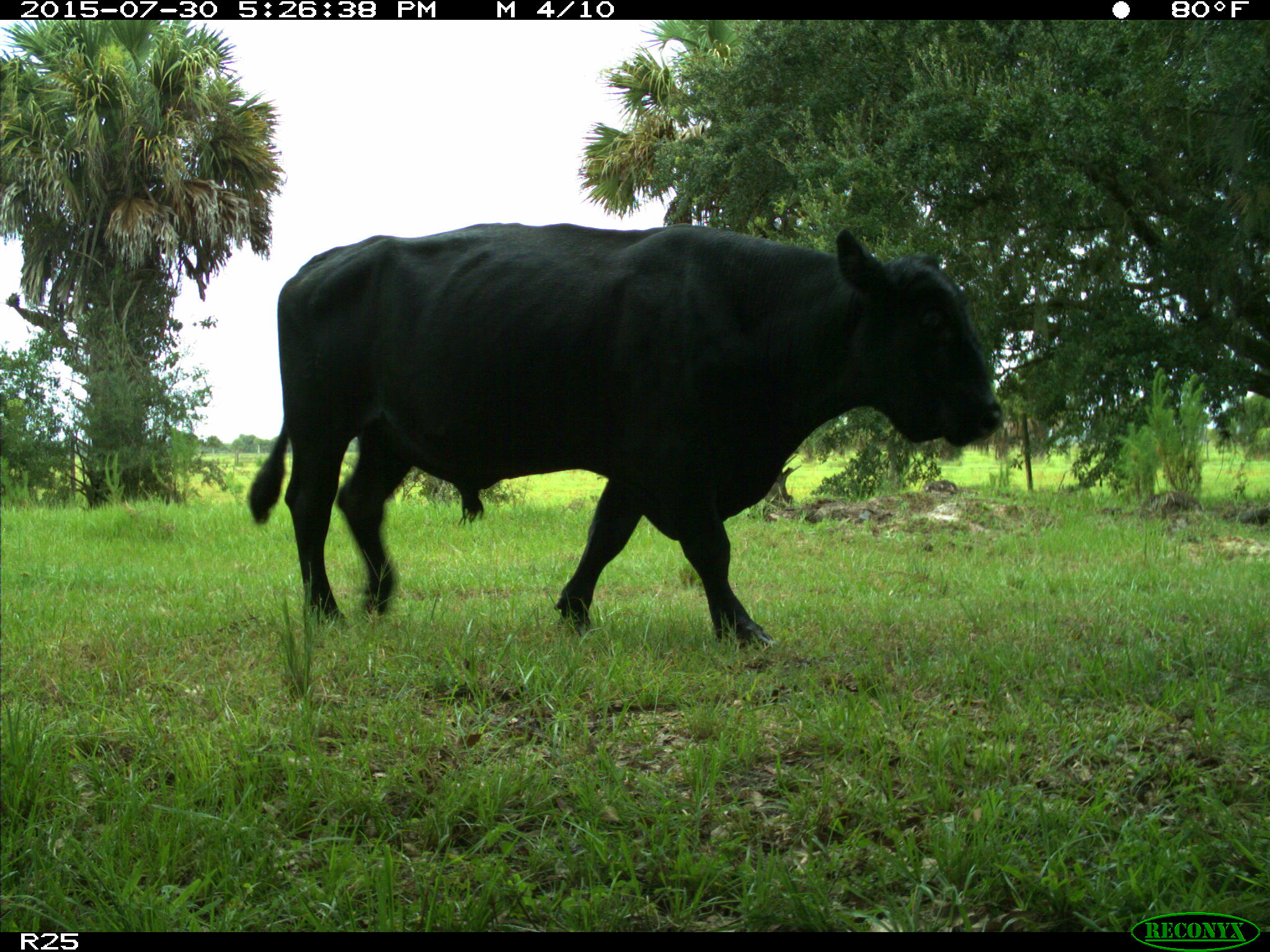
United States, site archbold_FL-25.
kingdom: Animalia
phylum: Chordata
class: Mammalia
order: Artiodactyla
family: Bovidae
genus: Bos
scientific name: Bos taurus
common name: domestic cow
Bos taurus (domestic cow).